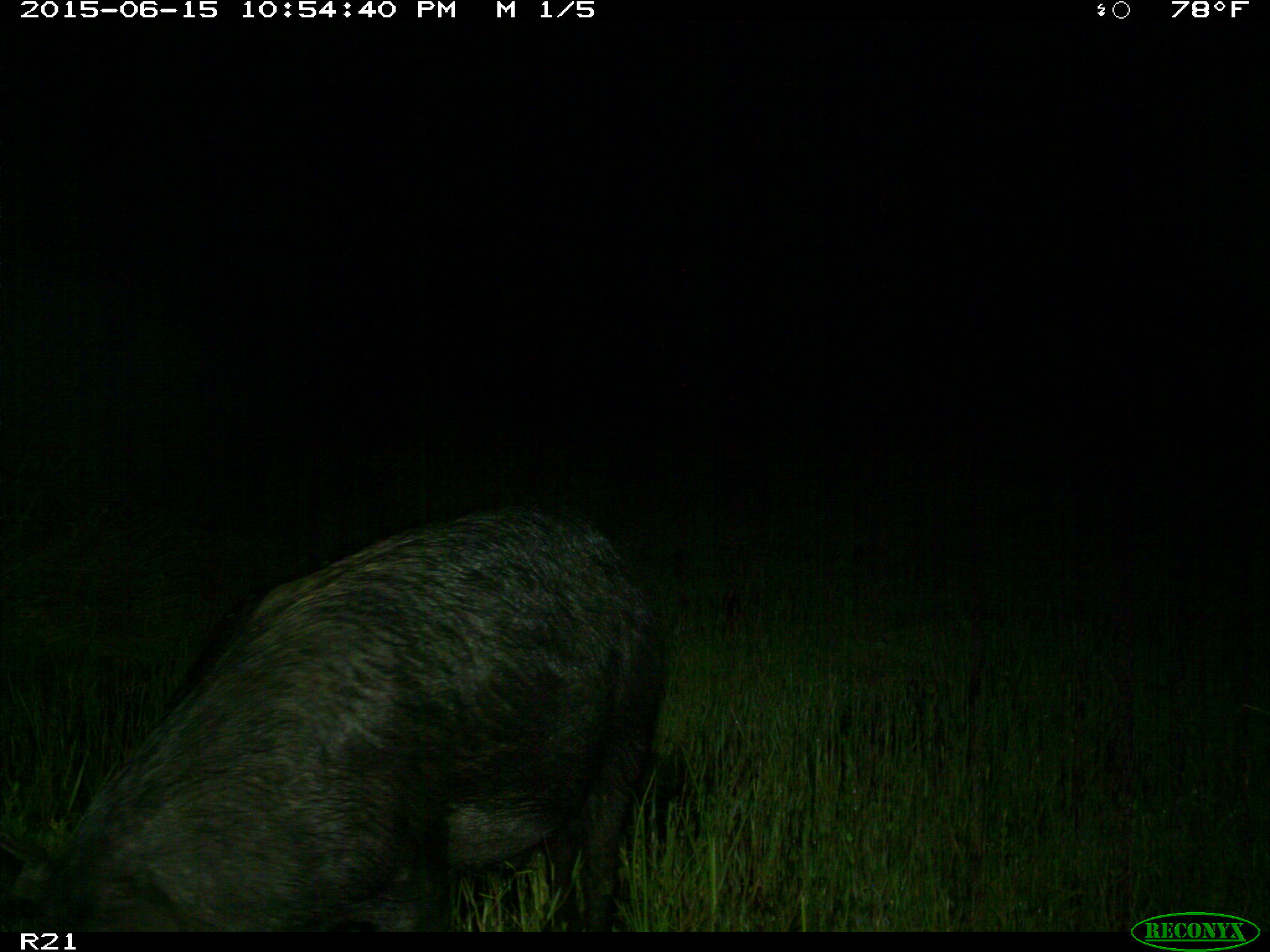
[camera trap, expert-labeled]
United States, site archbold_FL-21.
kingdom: Animalia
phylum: Chordata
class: Mammalia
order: Artiodactyla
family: Suidae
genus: Sus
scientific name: Sus scrofa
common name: wild boar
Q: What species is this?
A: Sus scrofa (wild boar).